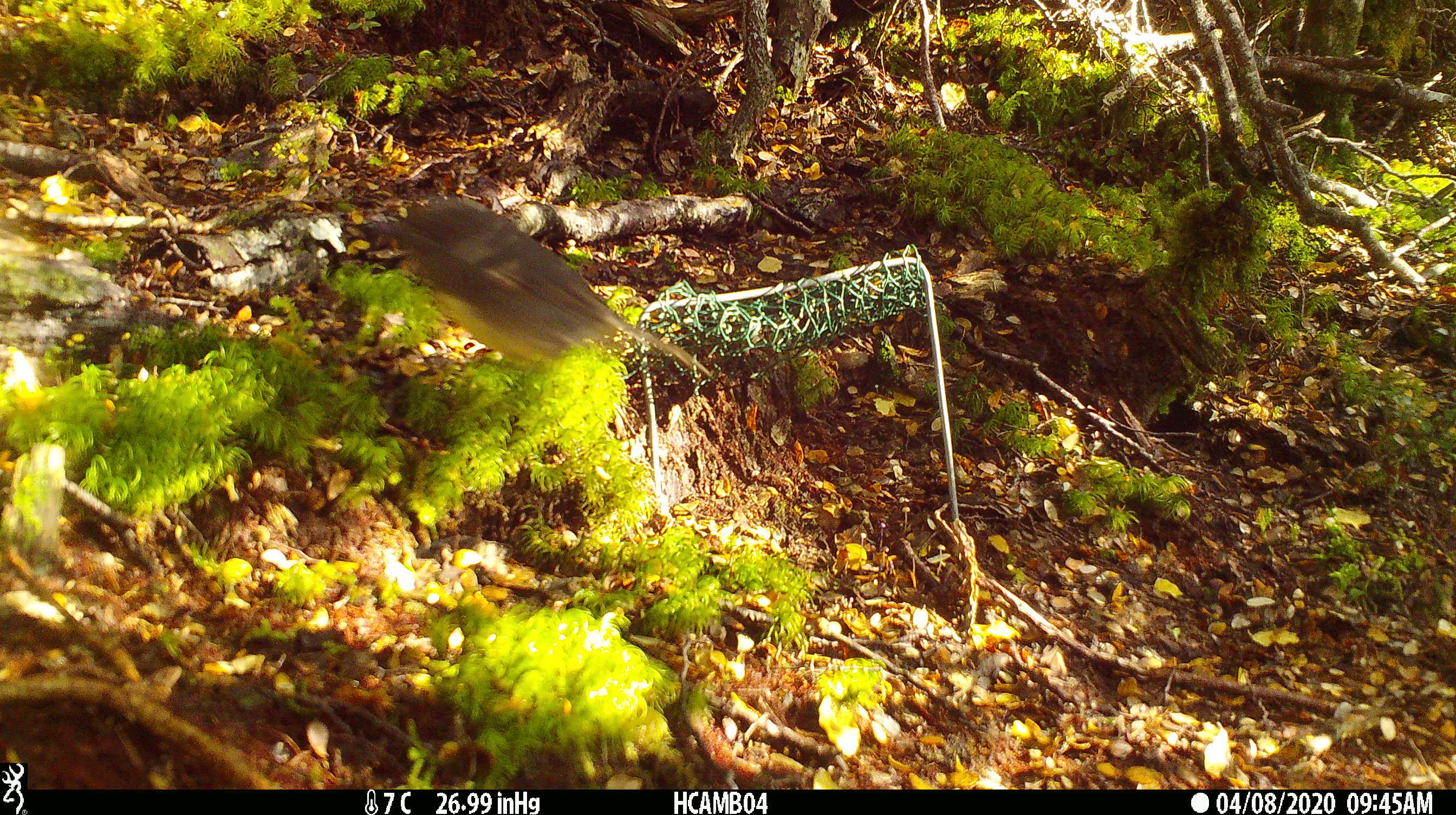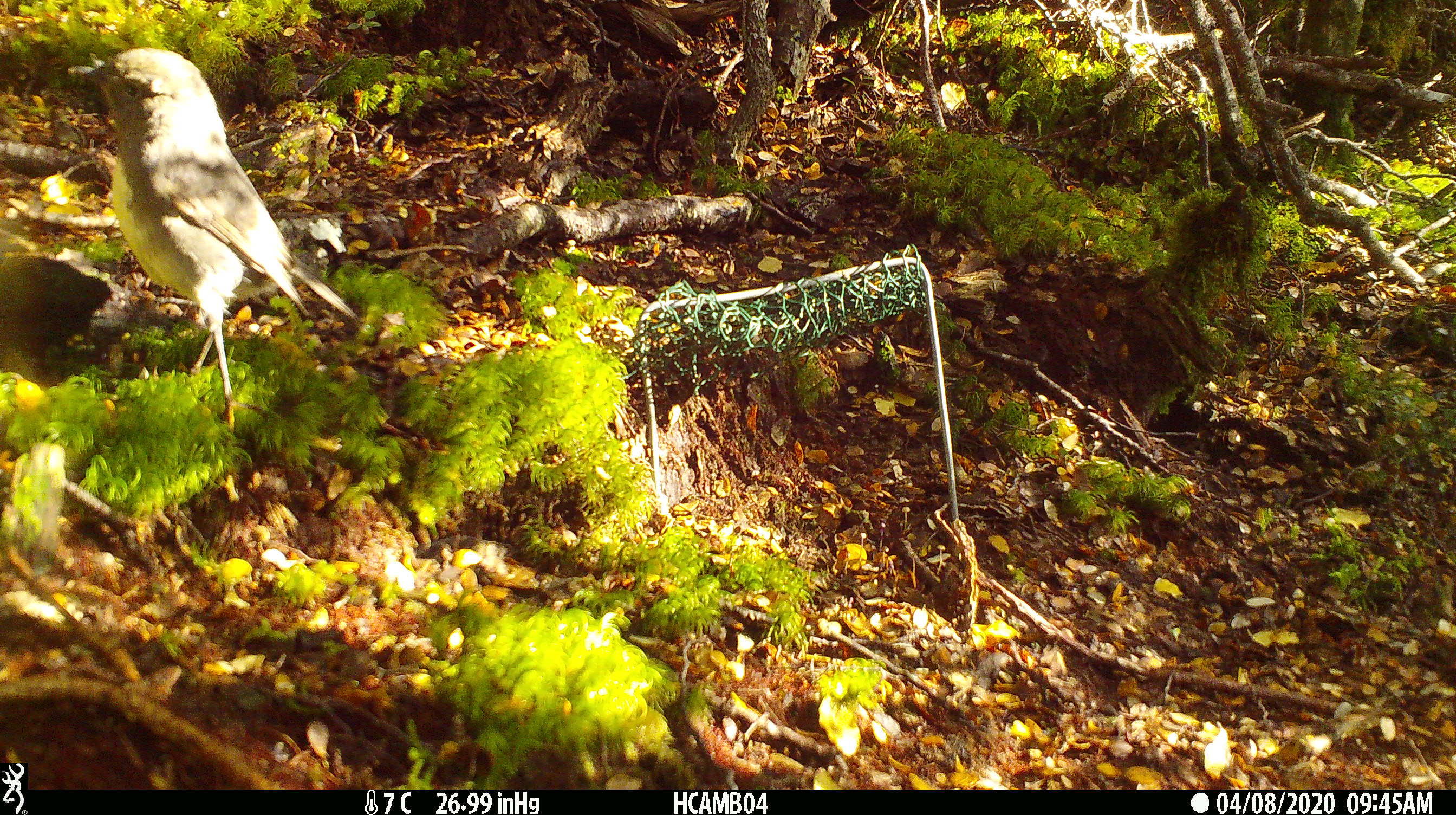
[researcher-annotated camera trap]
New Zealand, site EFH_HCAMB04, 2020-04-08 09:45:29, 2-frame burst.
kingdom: Animalia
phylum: Chordata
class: Aves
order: Passeriformes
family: Petroicidae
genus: Petroica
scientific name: Petroica australis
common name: new zealand robin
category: robin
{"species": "robin (new zealand robin) (Petroica australis)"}